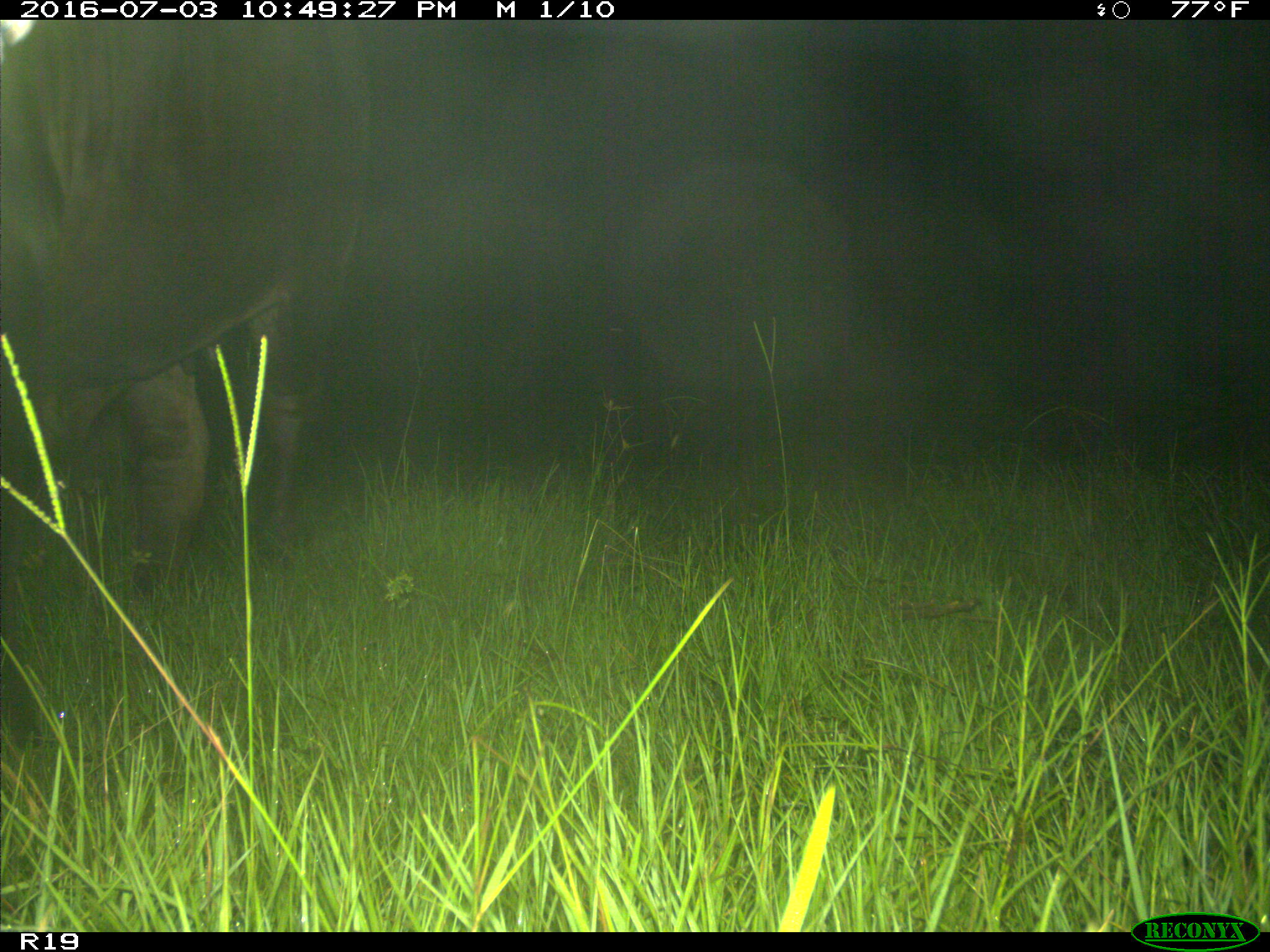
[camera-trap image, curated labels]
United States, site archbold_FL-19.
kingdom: Animalia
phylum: Chordata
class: Mammalia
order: Artiodactyla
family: Bovidae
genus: Bos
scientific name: Bos taurus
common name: domestic cow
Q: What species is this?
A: Bos taurus (domestic cow).